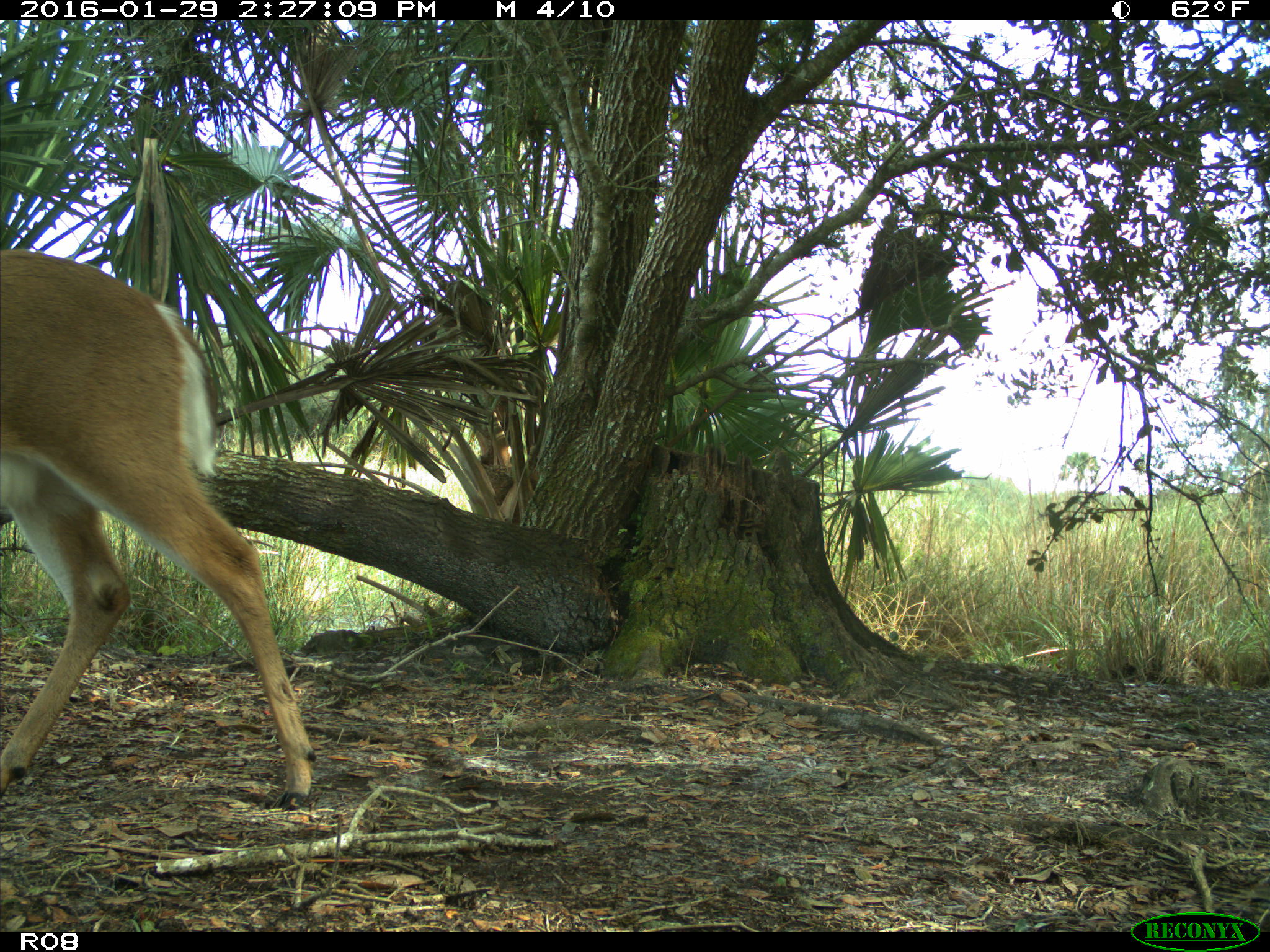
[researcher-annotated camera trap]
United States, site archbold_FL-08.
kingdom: Animalia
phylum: Chordata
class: Mammalia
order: Artiodactyla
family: Cervidae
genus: Odocoileus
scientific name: Odocoileus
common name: deer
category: unidentified deer